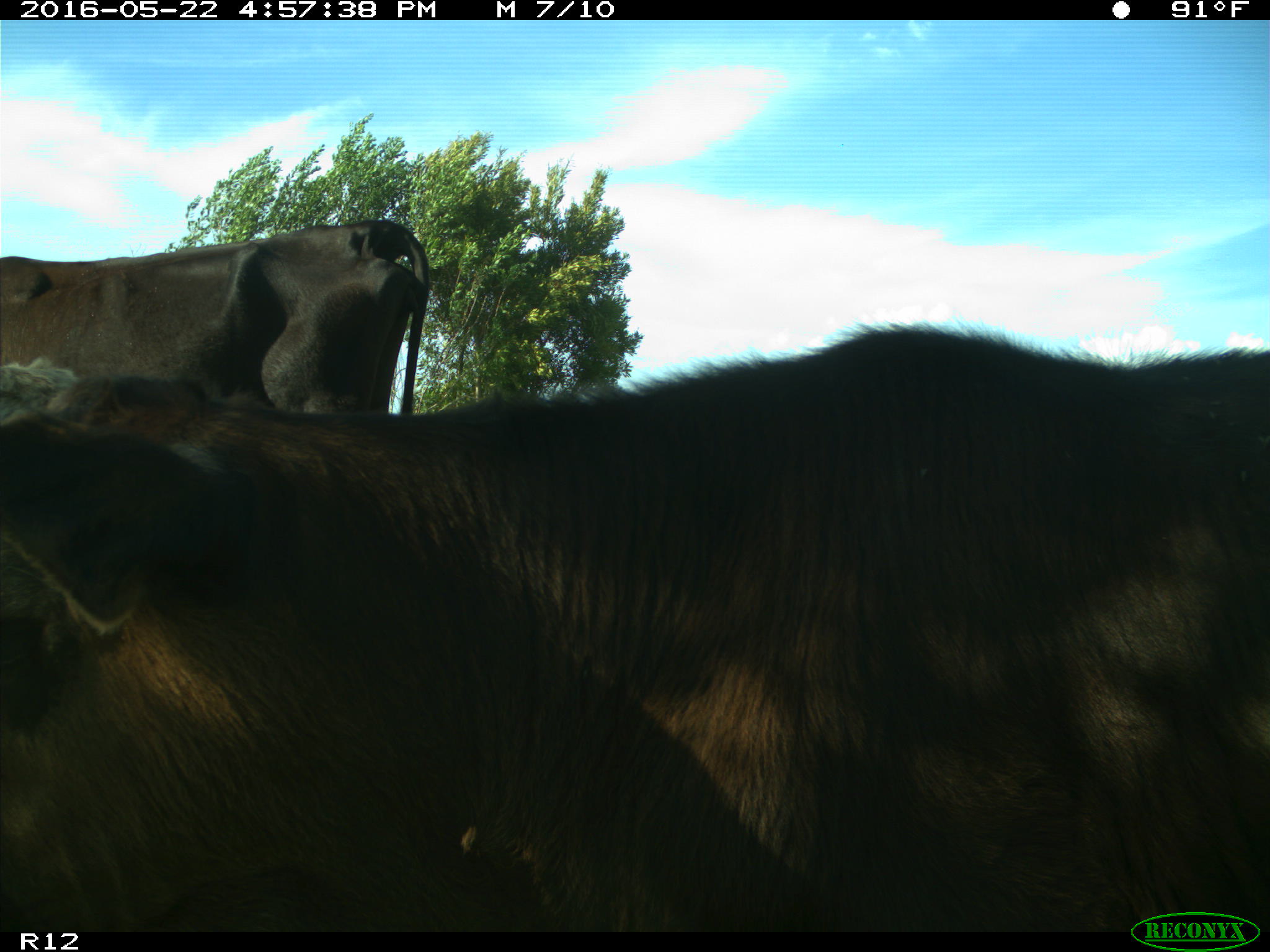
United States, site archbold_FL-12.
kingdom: Animalia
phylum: Chordata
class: Mammalia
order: Artiodactyla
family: Bovidae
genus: Bos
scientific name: Bos taurus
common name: domestic cow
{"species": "Bos taurus (domestic cow)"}